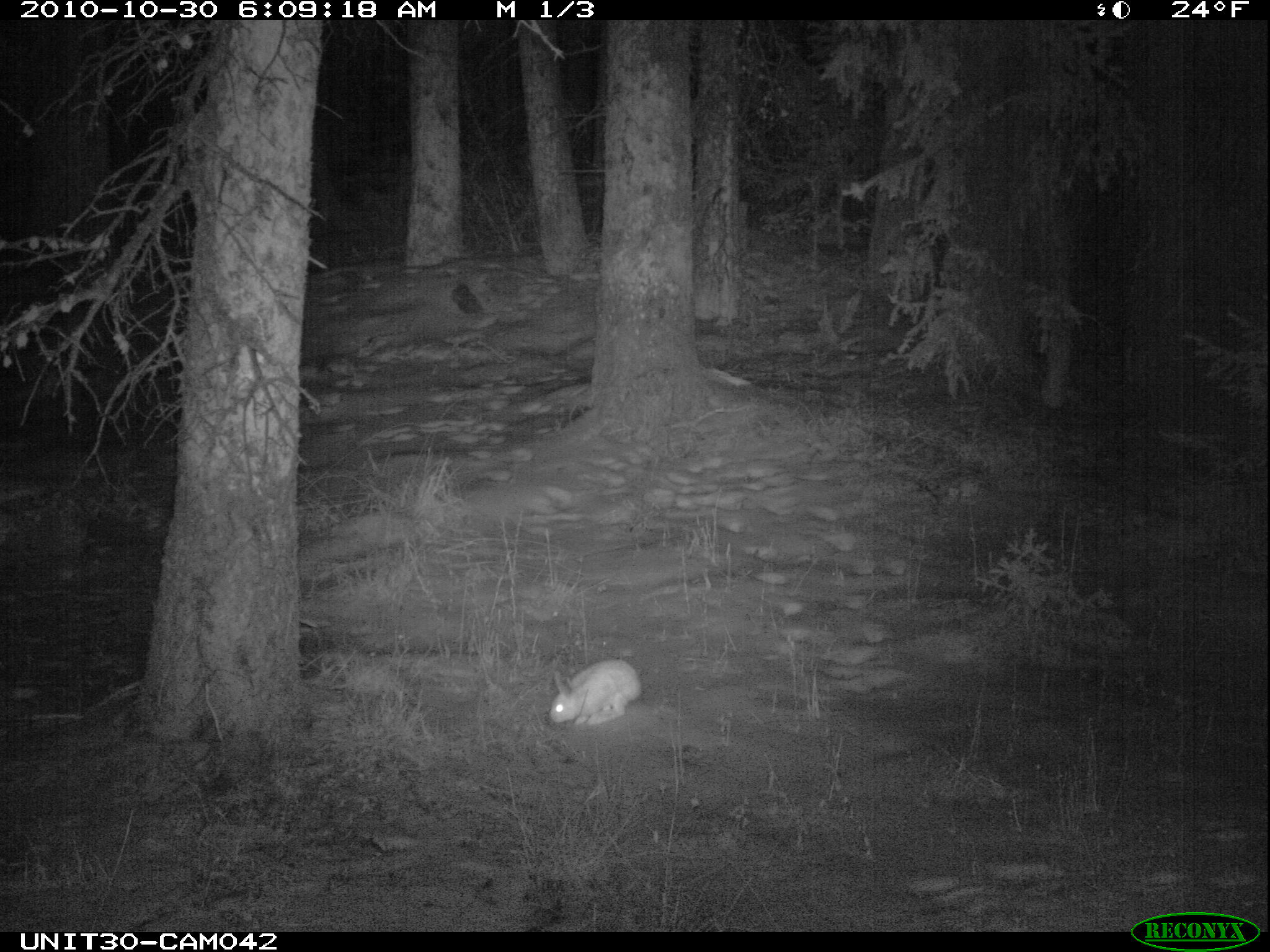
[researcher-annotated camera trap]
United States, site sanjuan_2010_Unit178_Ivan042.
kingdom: Animalia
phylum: Chordata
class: Mammalia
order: Lagomorpha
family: Leporidae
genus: Lepus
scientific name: Lepus americanus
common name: snowshoe hare